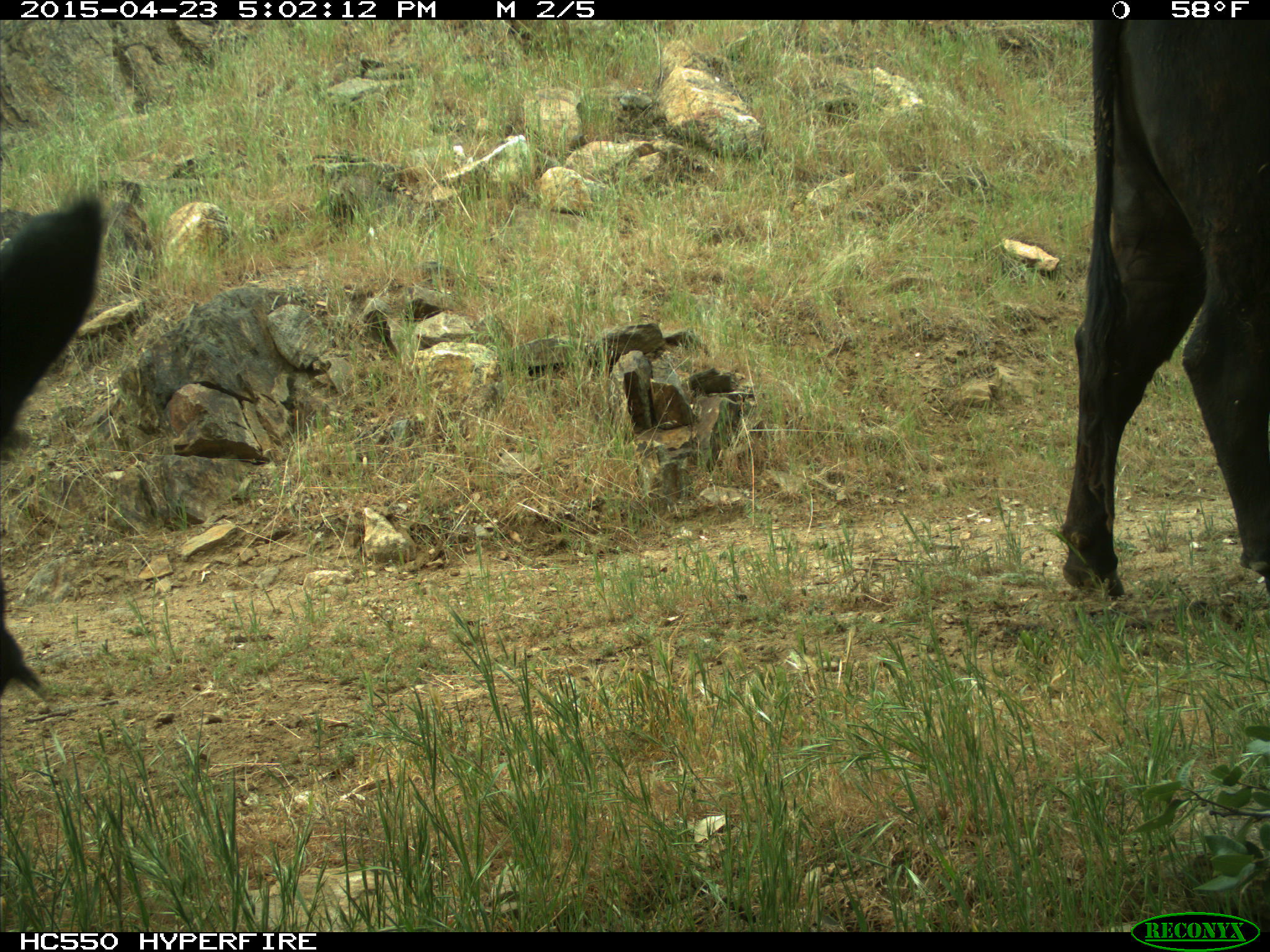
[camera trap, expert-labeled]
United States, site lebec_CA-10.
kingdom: Animalia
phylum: Chordata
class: Mammalia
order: Artiodactyla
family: Bovidae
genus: Bos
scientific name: Bos taurus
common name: domestic cow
Bos taurus (domestic cow).